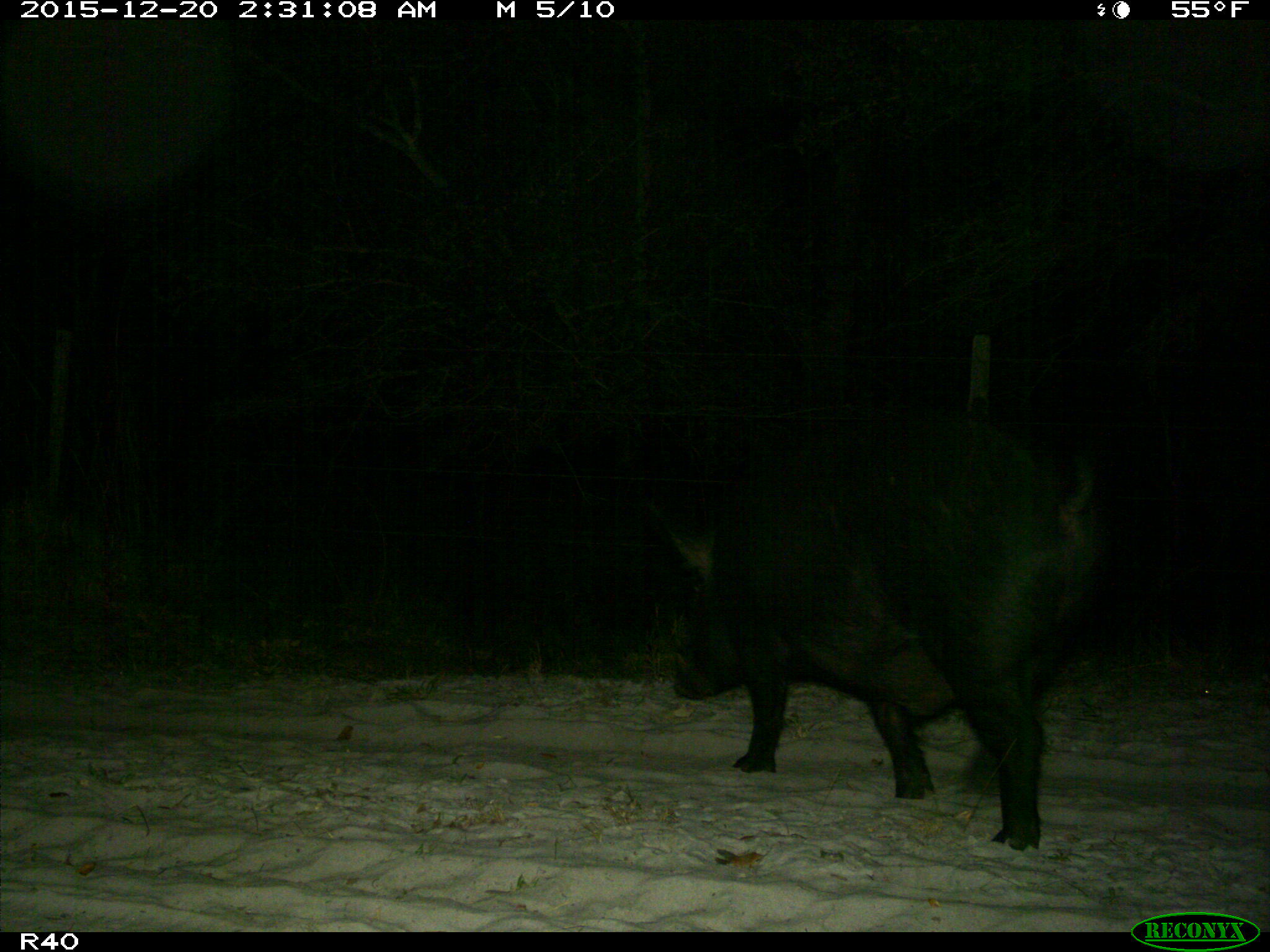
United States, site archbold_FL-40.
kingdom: Animalia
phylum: Chordata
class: Mammalia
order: Artiodactyla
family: Suidae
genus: Sus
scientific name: Sus scrofa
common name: wild boar